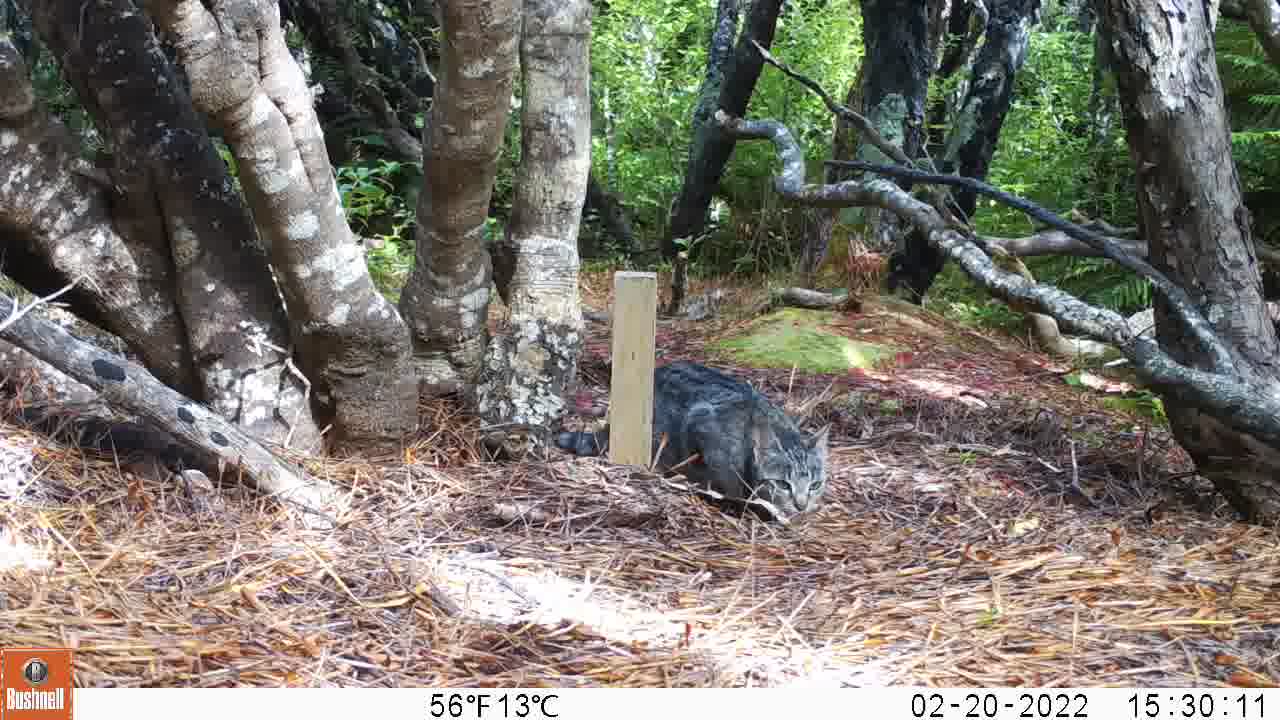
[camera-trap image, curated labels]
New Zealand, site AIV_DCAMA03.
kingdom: Animalia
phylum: Chordata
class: Mammalia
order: Carnivora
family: Felidae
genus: Felis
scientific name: Felis catus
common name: domestic cat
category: cat